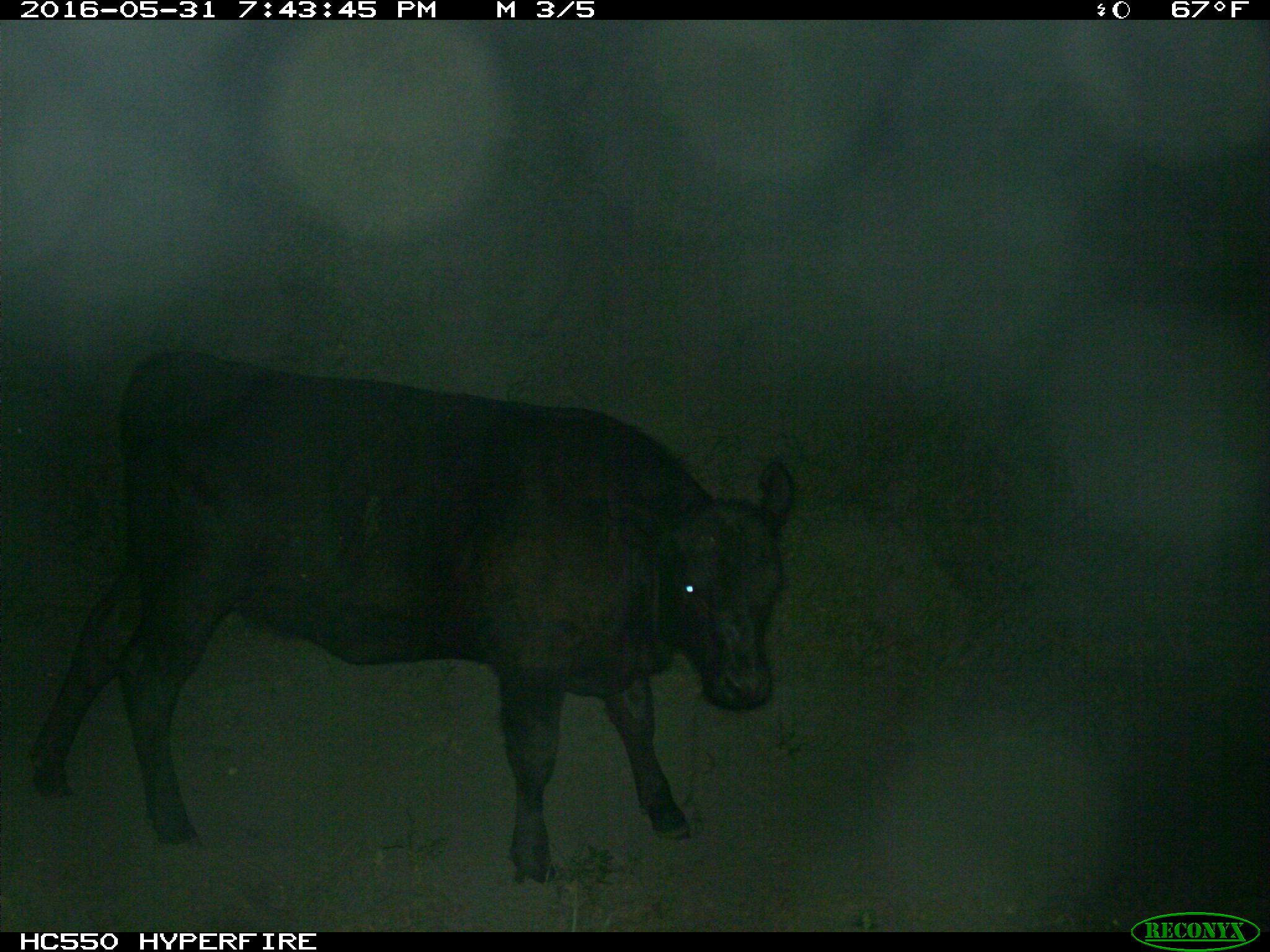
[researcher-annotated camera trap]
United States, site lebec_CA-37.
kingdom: Animalia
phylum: Chordata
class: Mammalia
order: Artiodactyla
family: Bovidae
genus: Bos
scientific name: Bos taurus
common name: domestic cow